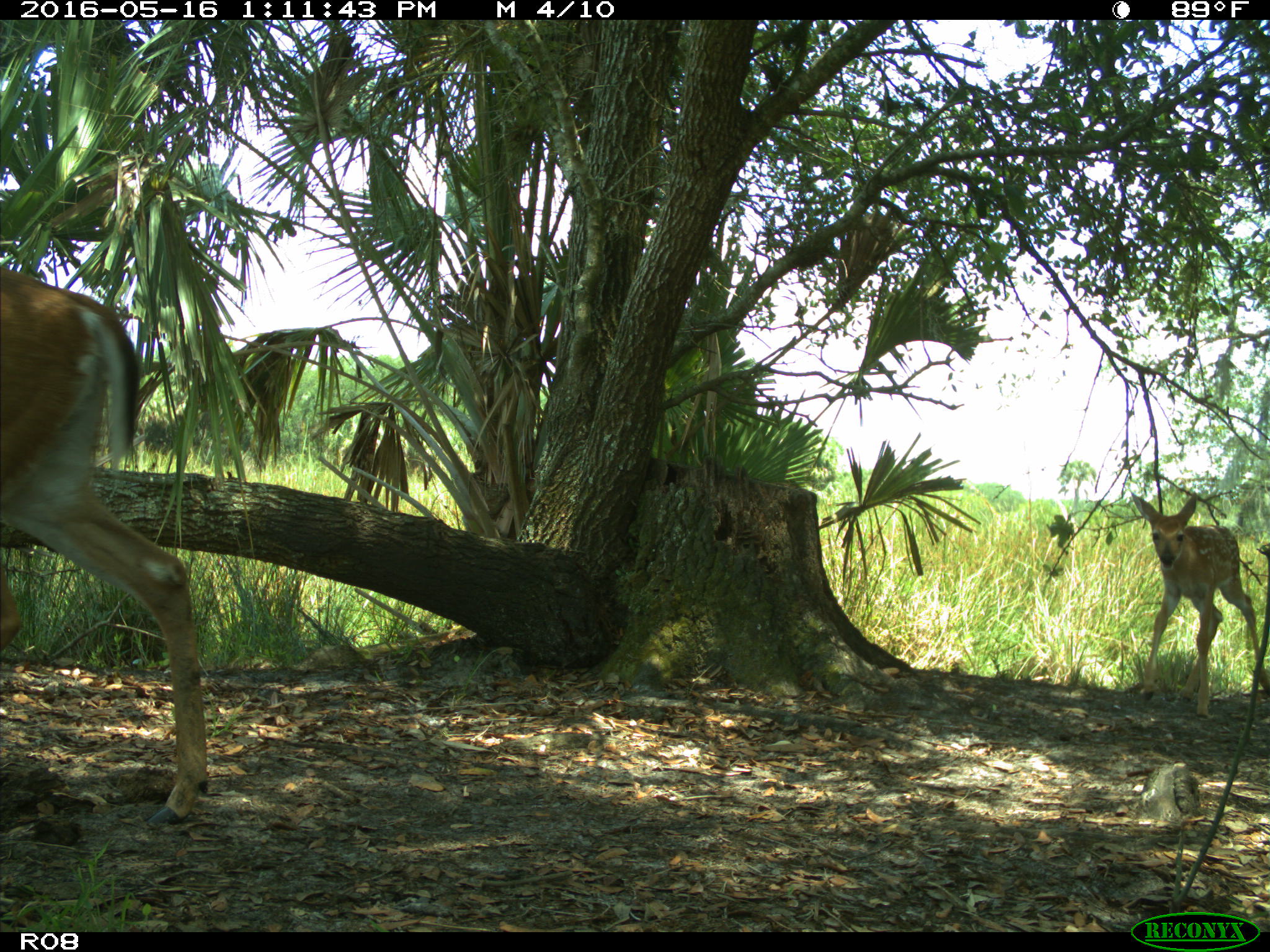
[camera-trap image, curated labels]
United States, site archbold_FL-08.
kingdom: Animalia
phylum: Chordata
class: Mammalia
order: Artiodactyla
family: Cervidae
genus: Odocoileus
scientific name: Odocoileus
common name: deer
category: unidentified deer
Unidentified deer (deer) (Odocoileus).